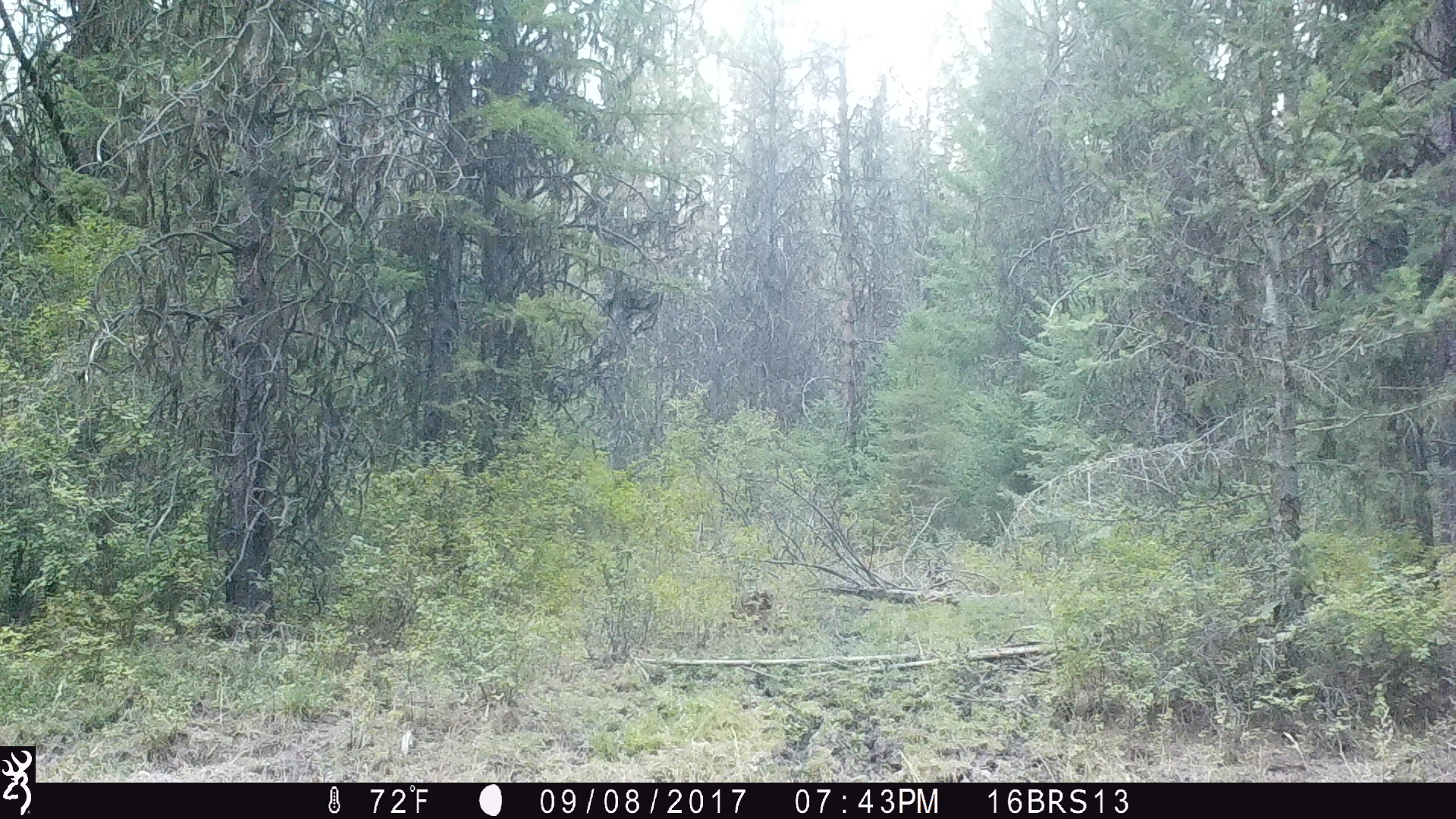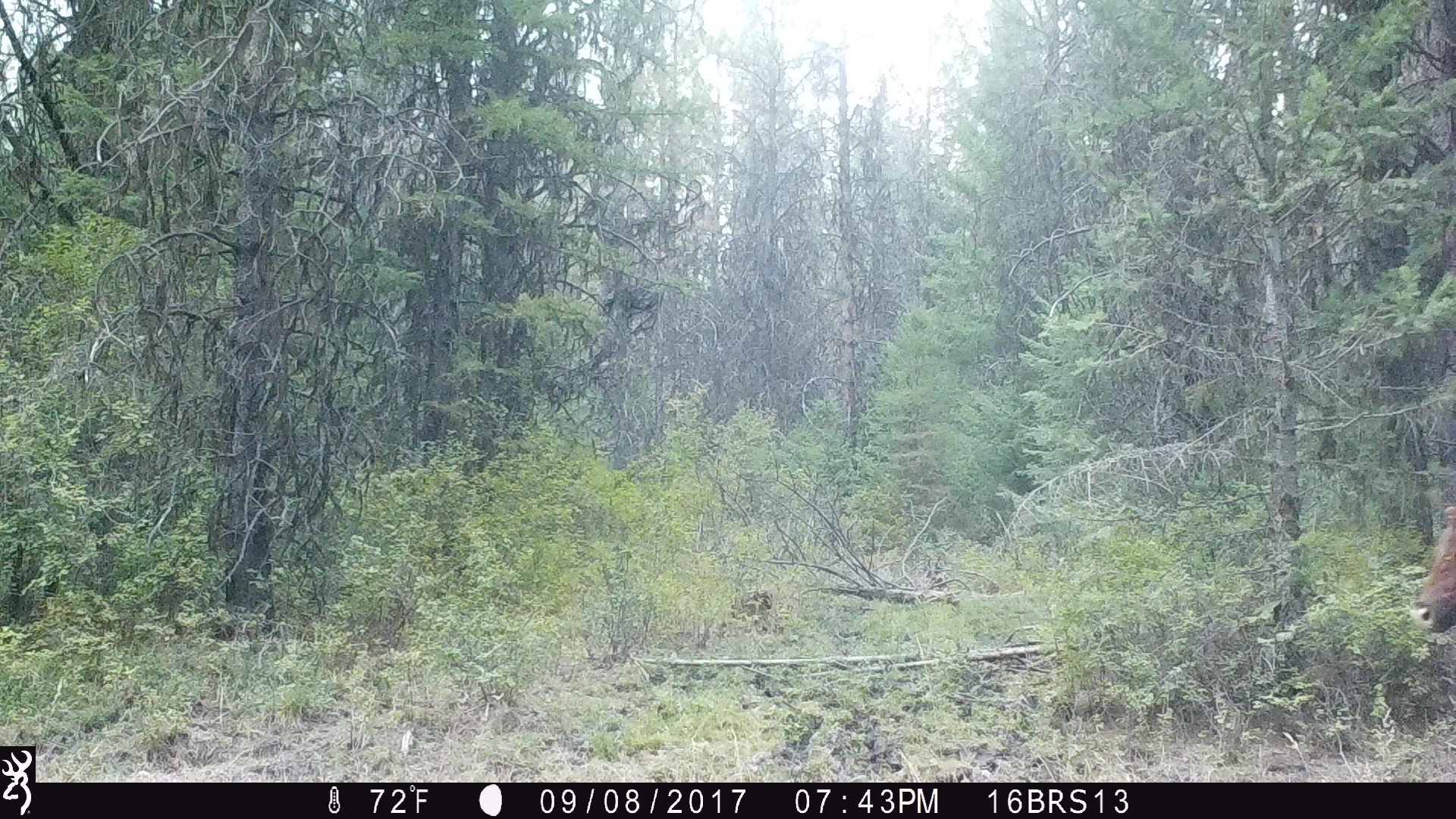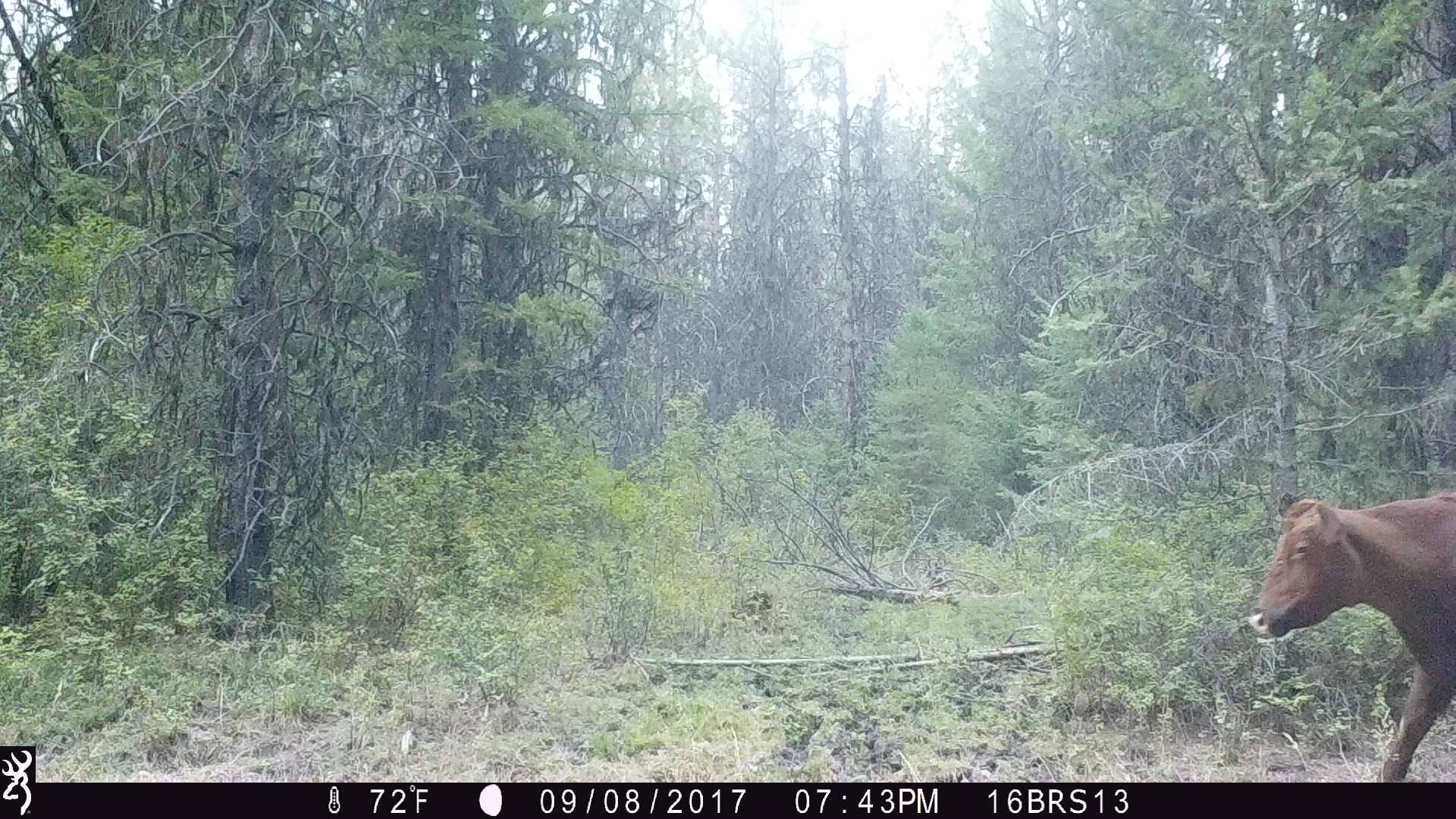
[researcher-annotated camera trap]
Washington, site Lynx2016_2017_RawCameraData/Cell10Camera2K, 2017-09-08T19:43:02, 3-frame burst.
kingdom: Animalia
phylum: Chordata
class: Mammalia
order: Artiodactyla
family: Bovidae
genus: Bos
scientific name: Bos taurus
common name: domestic cattle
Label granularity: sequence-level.